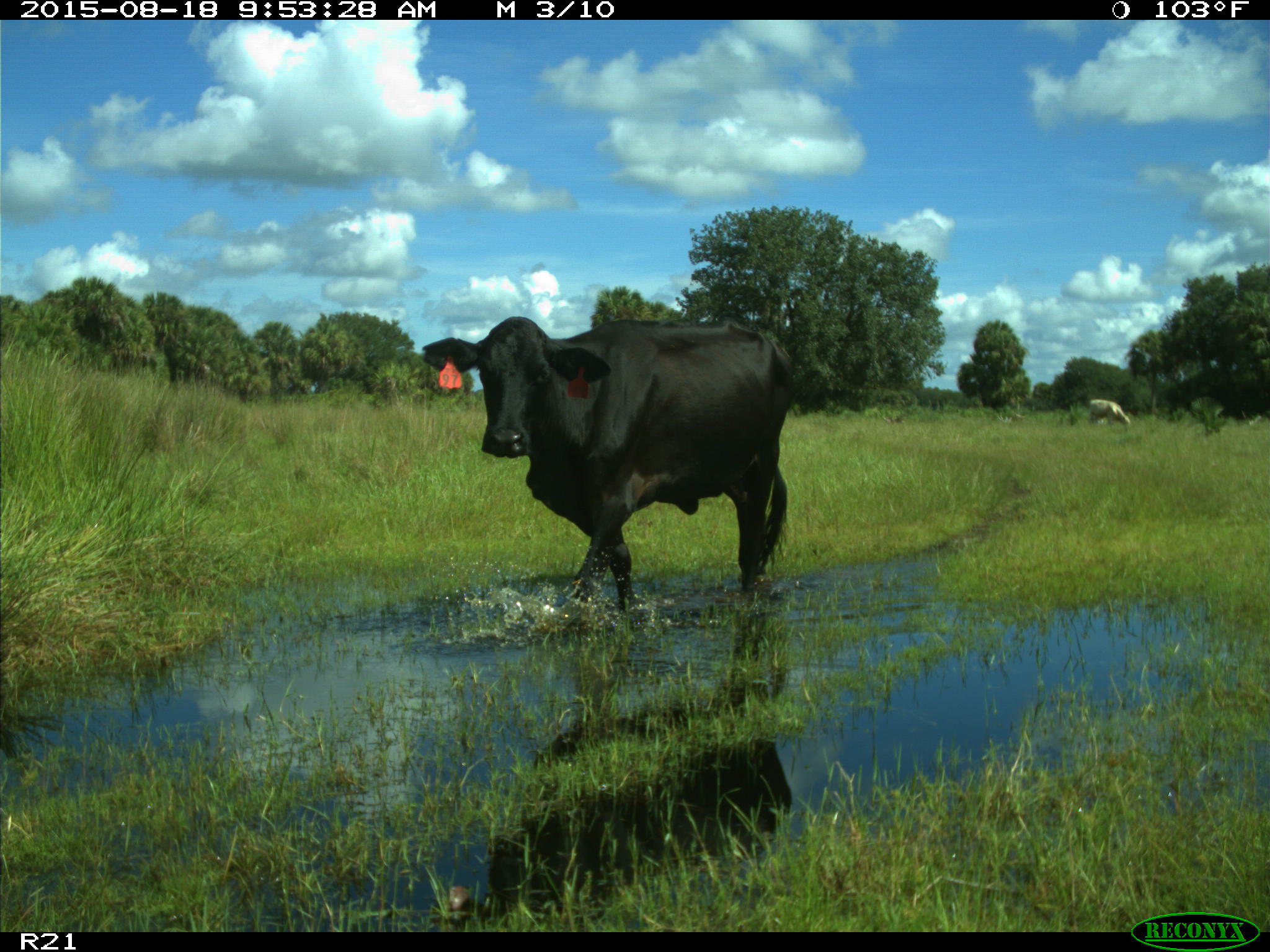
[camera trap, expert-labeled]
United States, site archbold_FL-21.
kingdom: Animalia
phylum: Chordata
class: Mammalia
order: Artiodactyla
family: Bovidae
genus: Bos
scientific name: Bos taurus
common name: domestic cow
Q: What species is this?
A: Bos taurus (domestic cow).